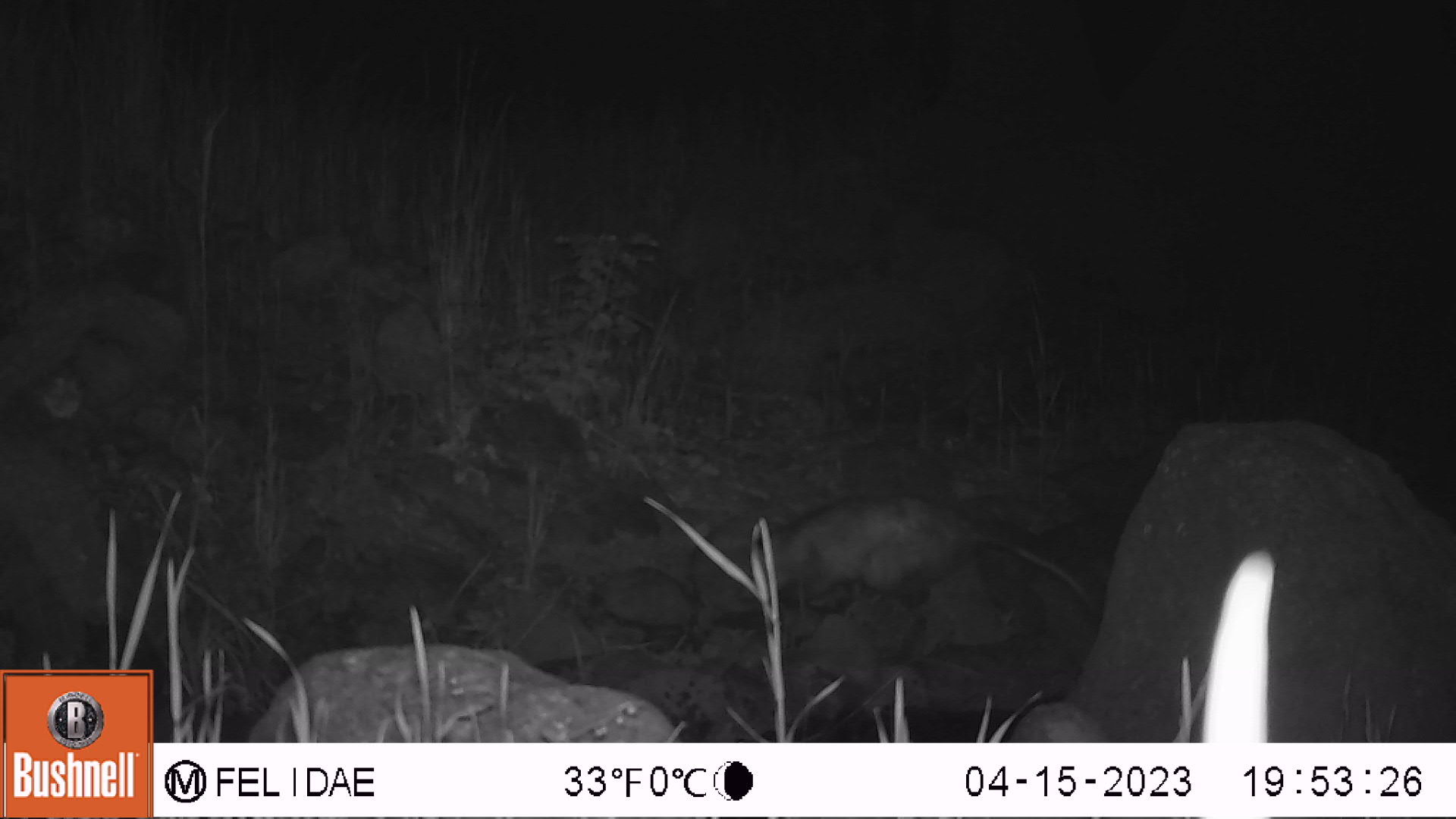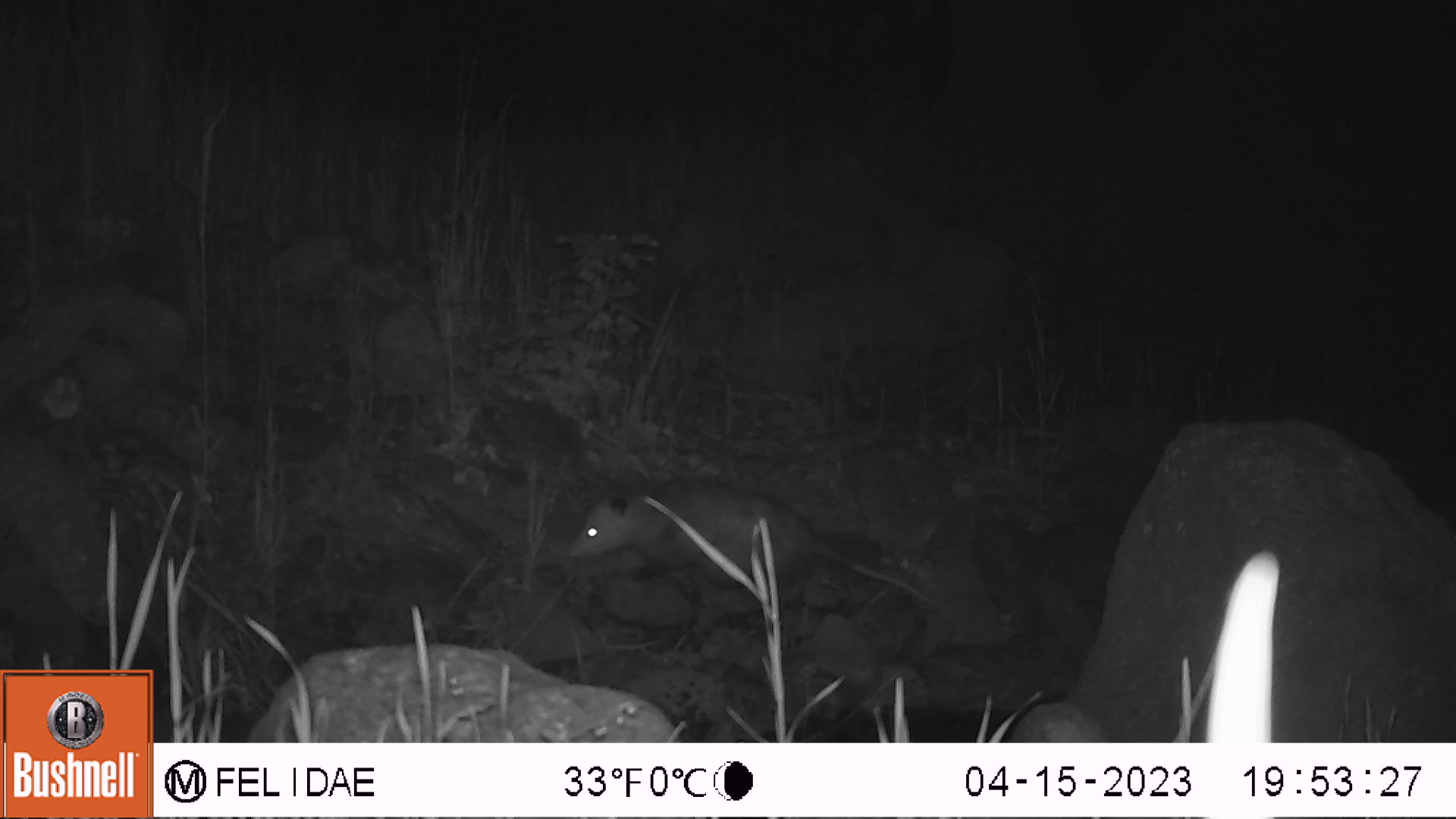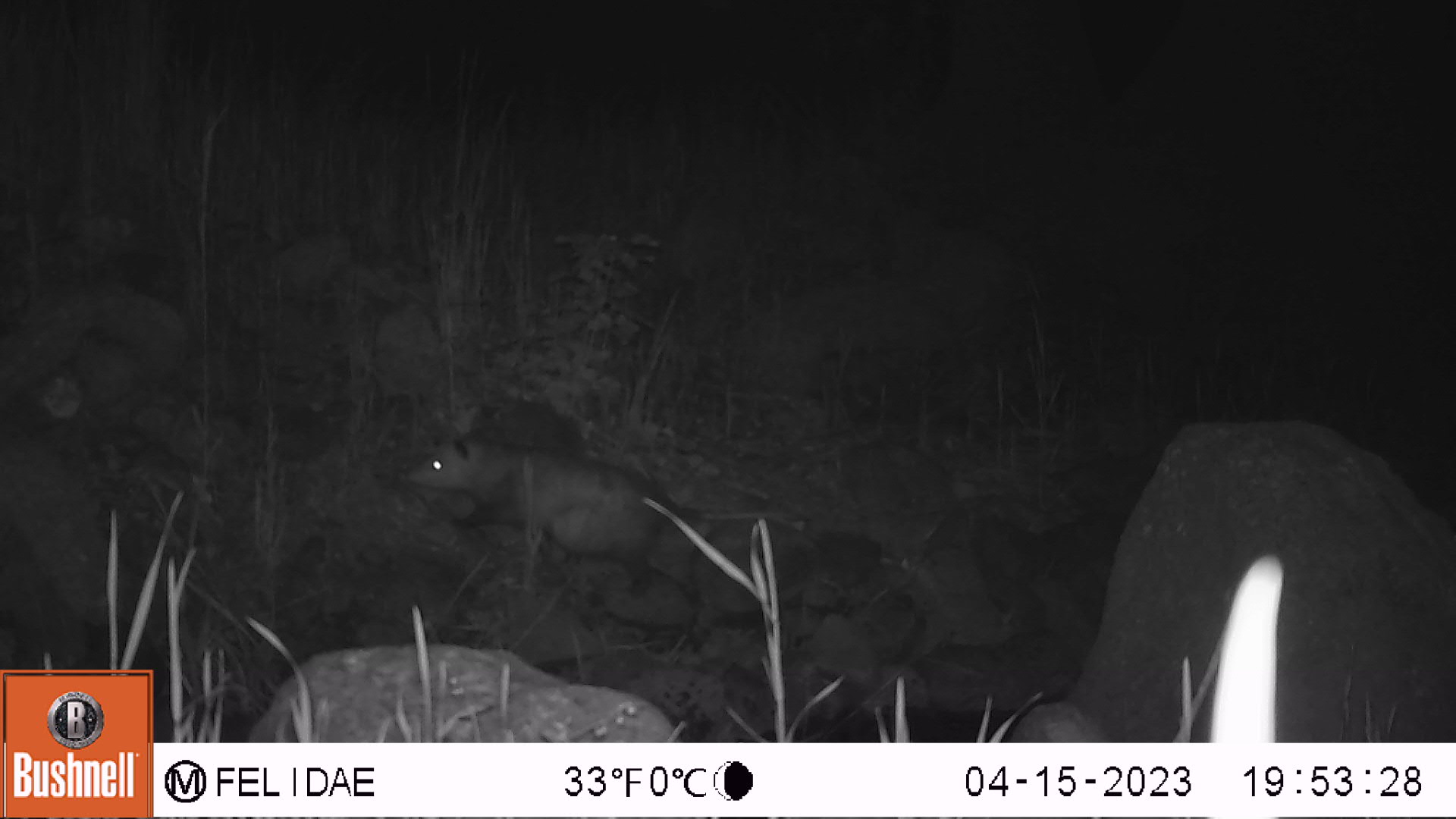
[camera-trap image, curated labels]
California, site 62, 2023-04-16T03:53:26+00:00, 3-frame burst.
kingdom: Animalia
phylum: Chordata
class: Mammalia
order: Didelphimorphia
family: Didelphidae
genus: Didelphis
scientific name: Didelphis virginiana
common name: virginia opossum